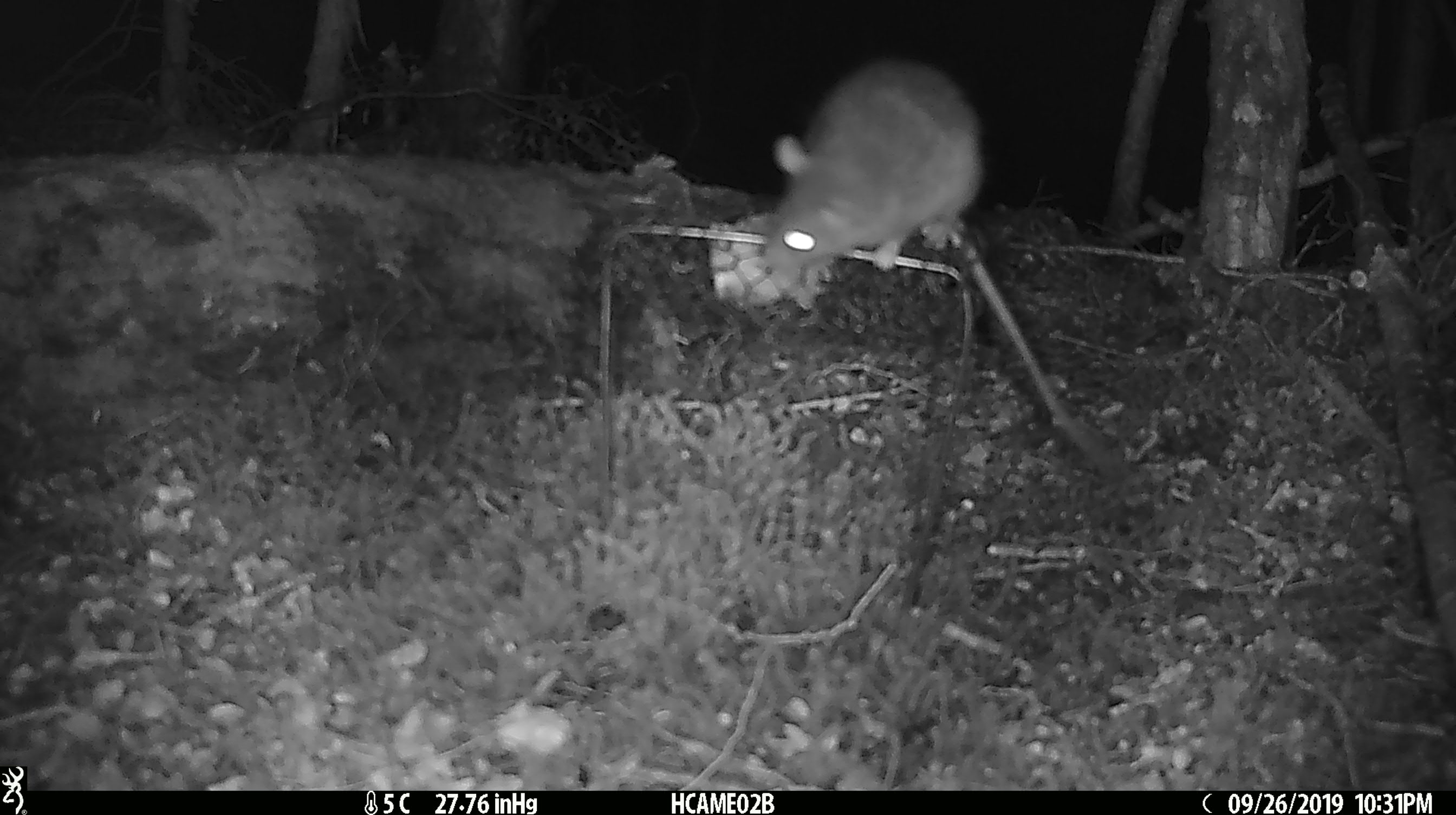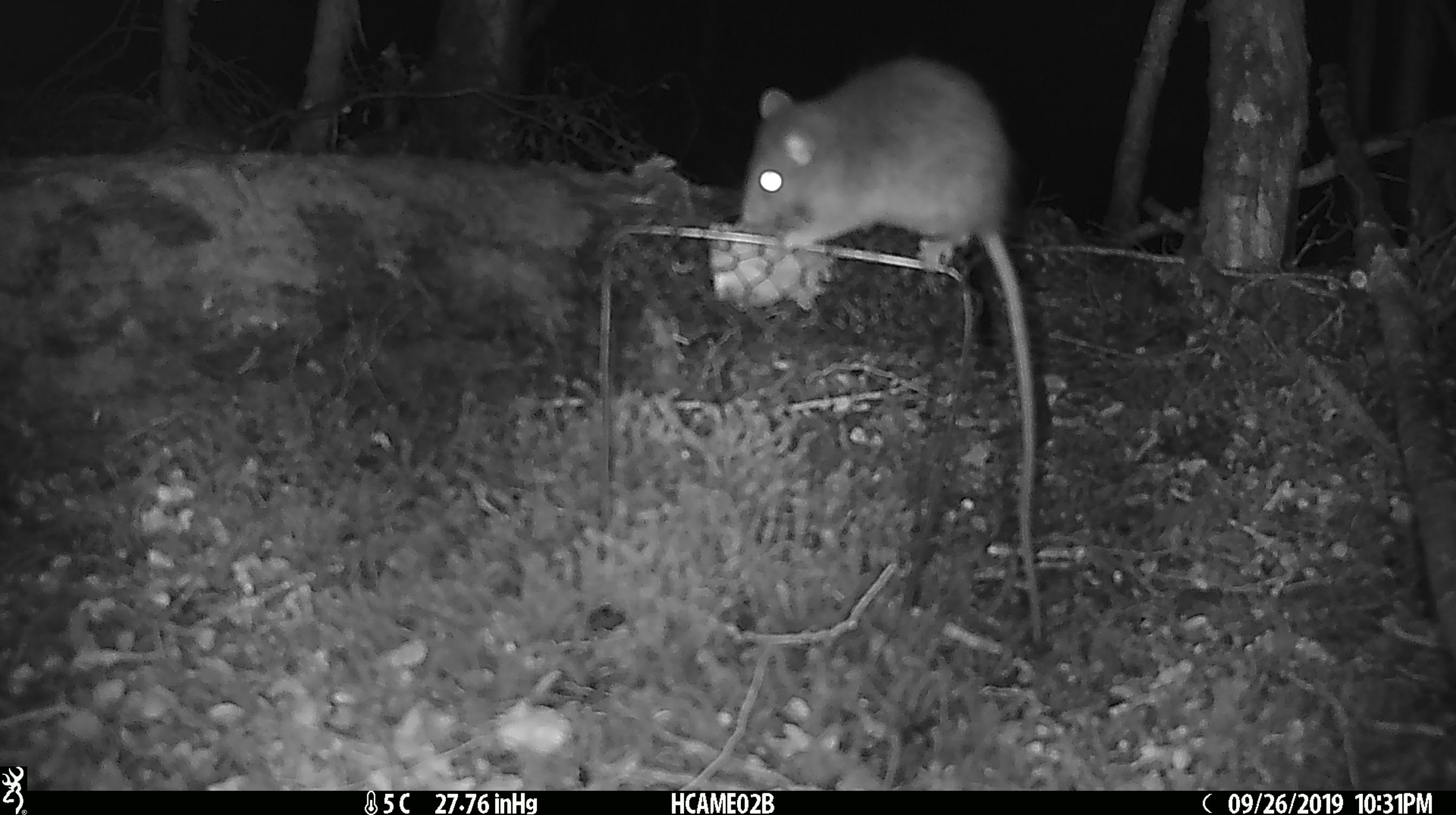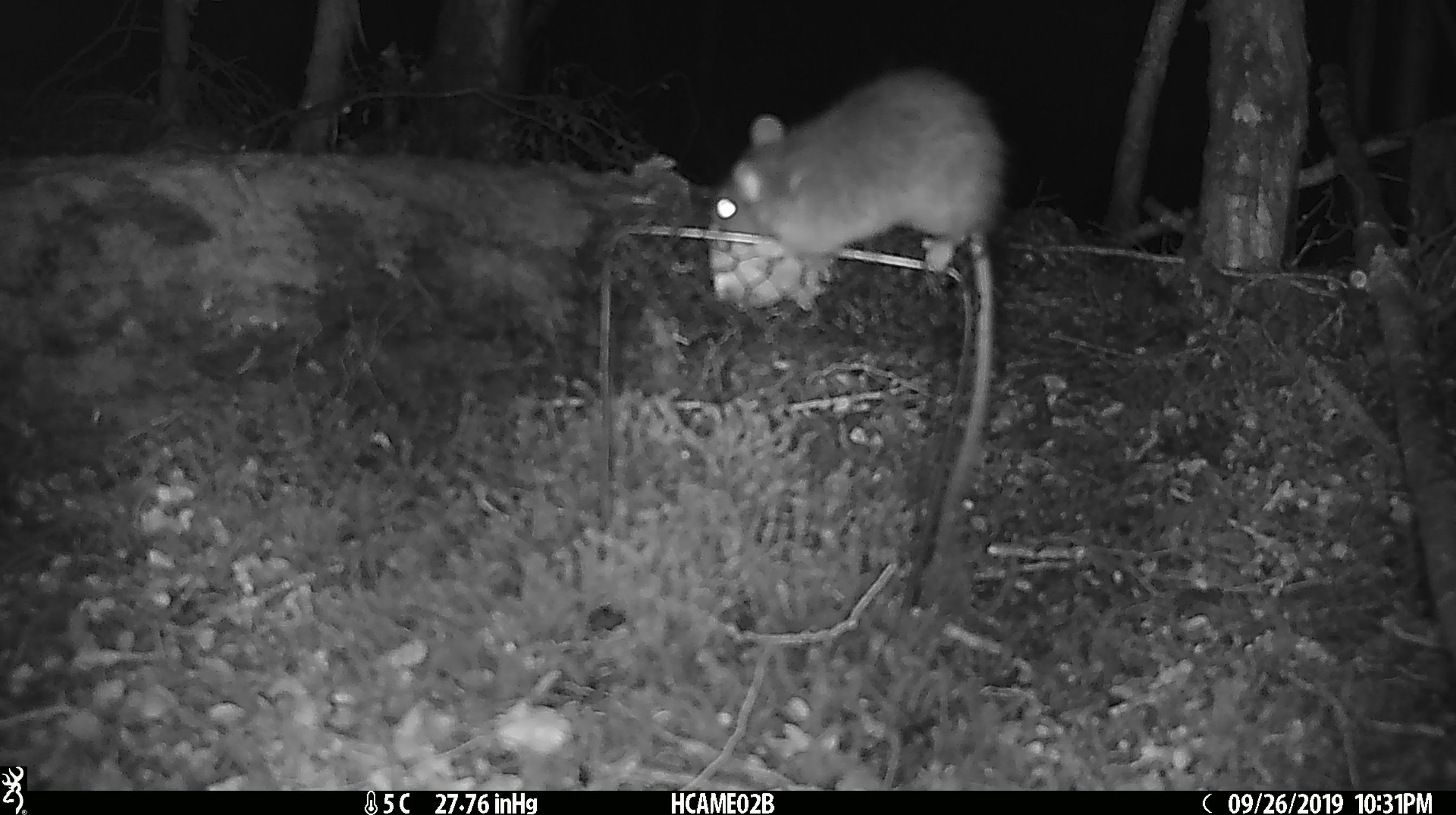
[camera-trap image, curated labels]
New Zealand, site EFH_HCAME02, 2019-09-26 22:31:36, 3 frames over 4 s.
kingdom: Animalia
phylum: Chordata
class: Mammalia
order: Rodentia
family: Muridae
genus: Rattus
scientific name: Rattus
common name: rat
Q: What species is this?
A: Rat (Rattus).